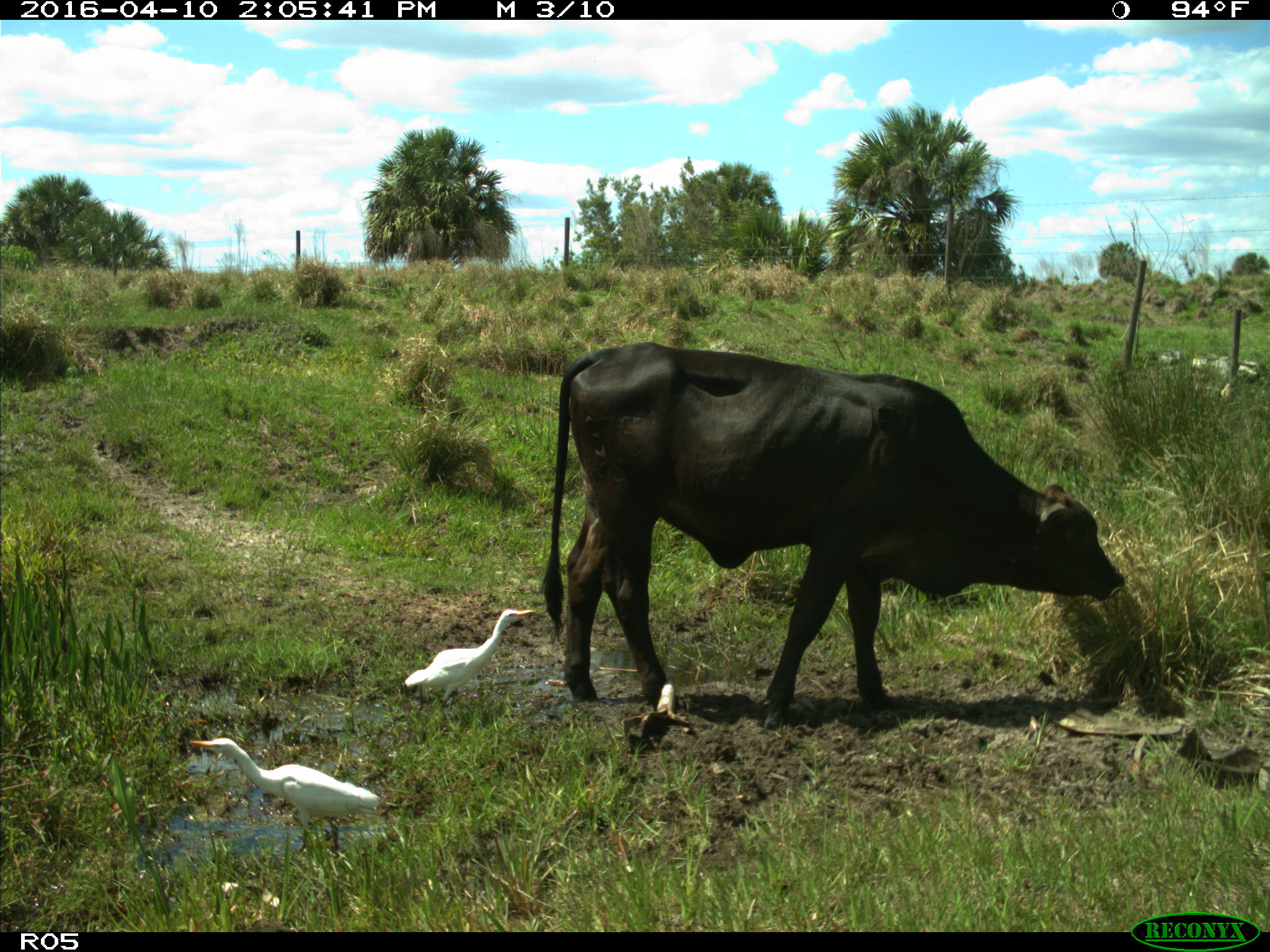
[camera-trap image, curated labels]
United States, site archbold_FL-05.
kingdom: Animalia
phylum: Chordata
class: Mammalia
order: Artiodactyla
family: Bovidae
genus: Bos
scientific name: Bos taurus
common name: domestic cow